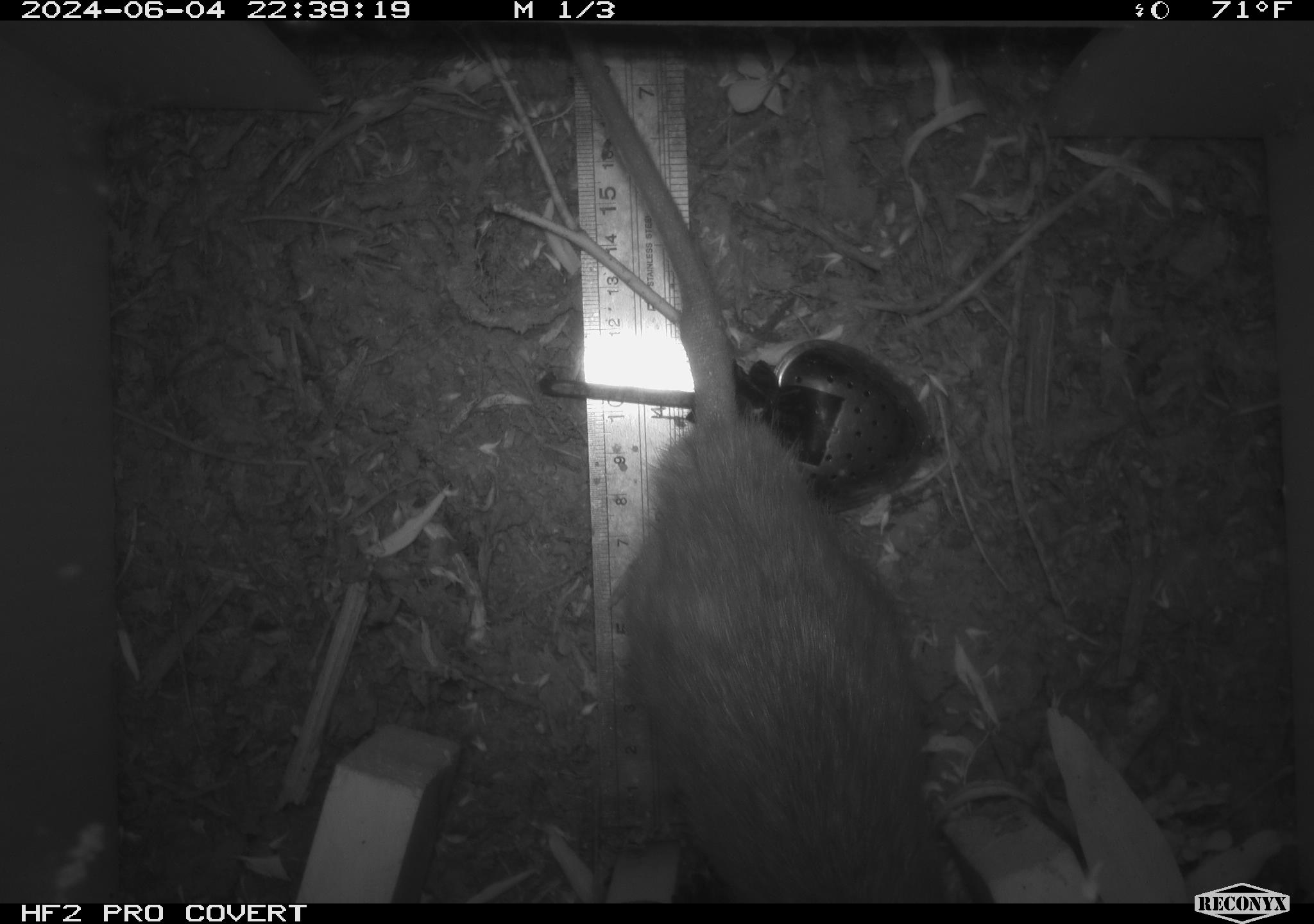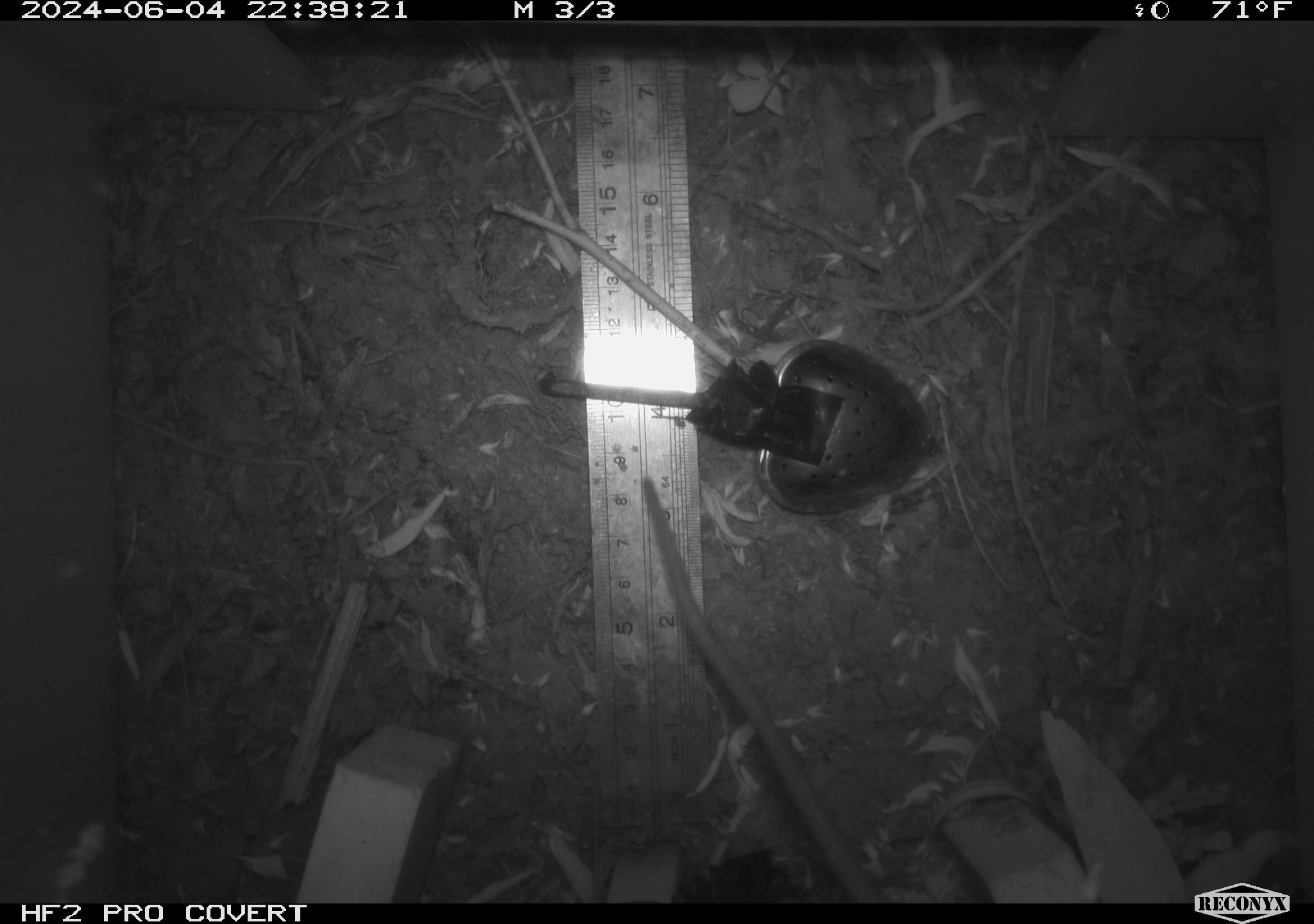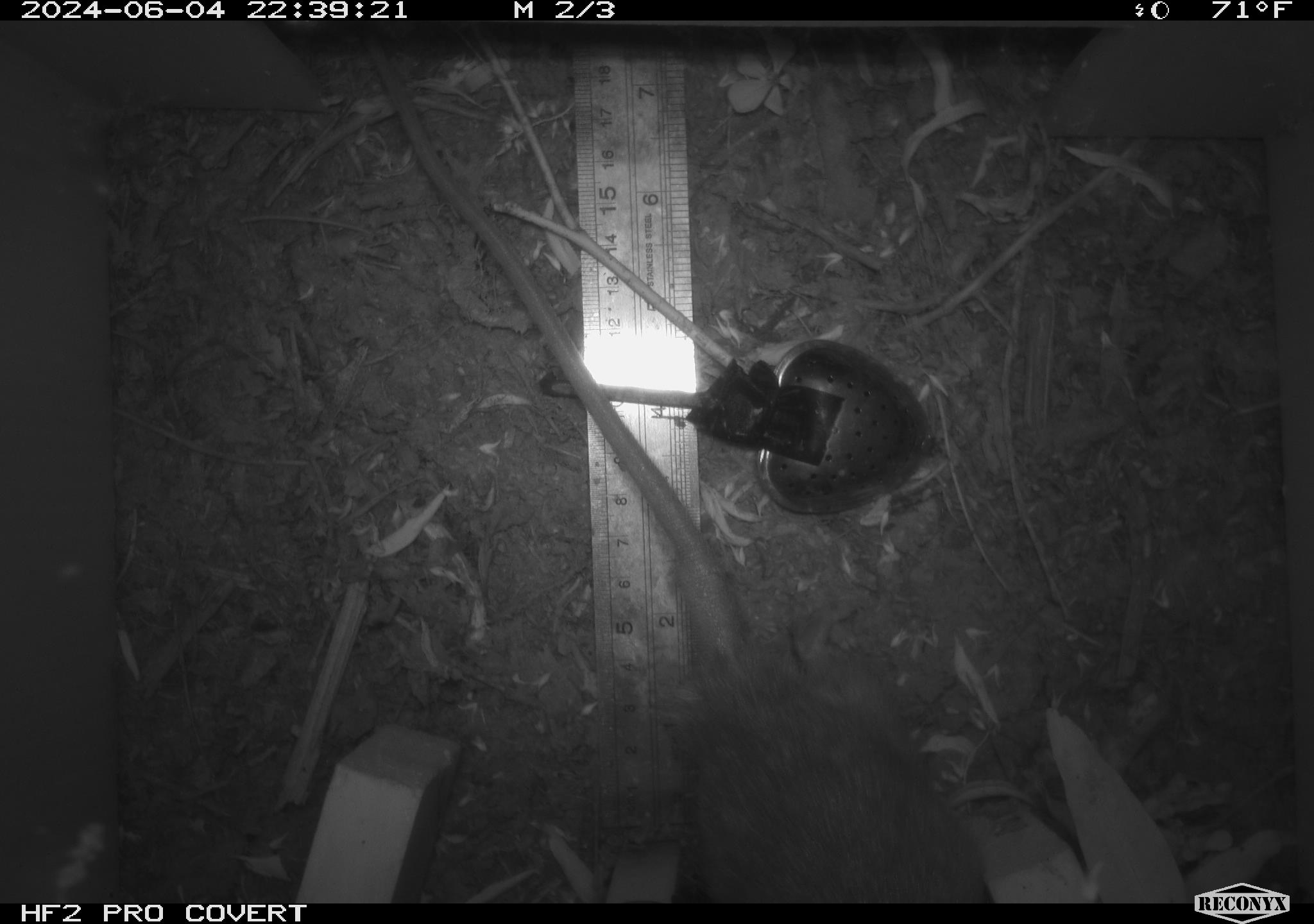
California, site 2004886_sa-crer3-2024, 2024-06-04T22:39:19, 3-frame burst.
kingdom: Animalia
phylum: Chordata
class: Mammalia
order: Rodentia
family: Muridae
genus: Rattus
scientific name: Rattus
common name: rat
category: rattus species